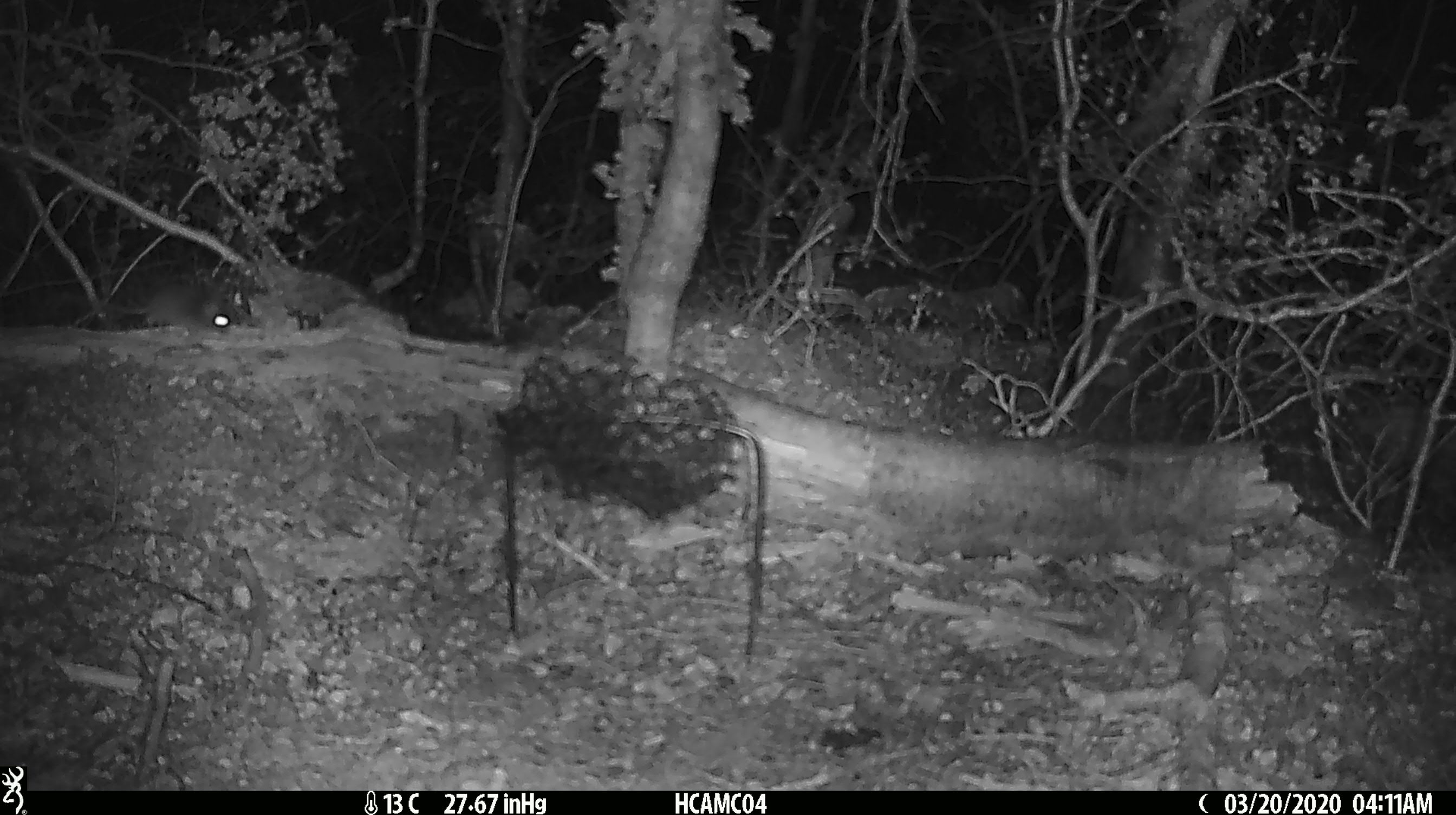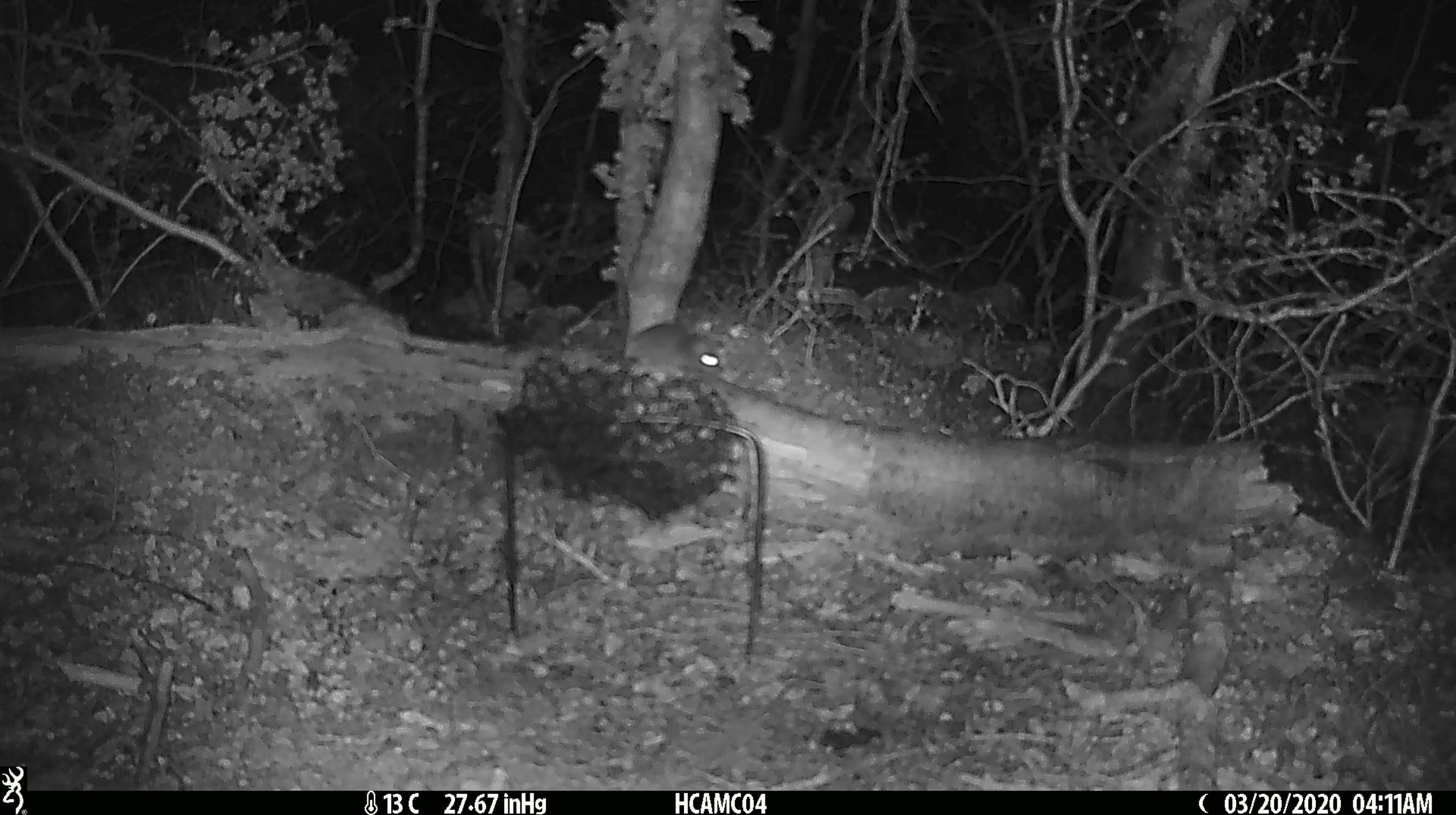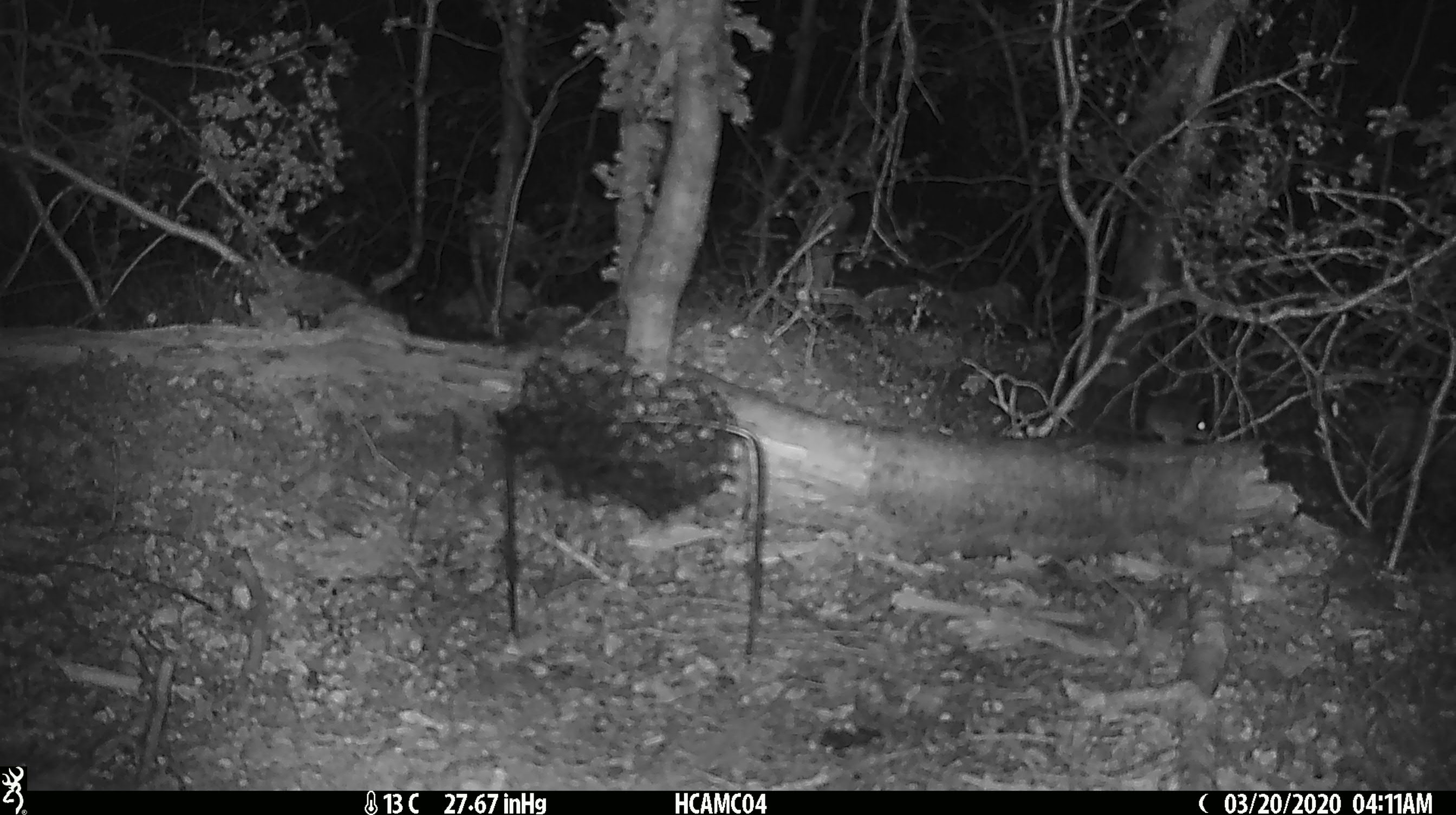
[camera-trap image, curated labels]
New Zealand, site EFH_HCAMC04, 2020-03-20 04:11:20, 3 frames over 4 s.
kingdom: Animalia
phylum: Chordata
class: Mammalia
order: Rodentia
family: Muridae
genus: Mus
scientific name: Mus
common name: mouse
Mouse (Mus).